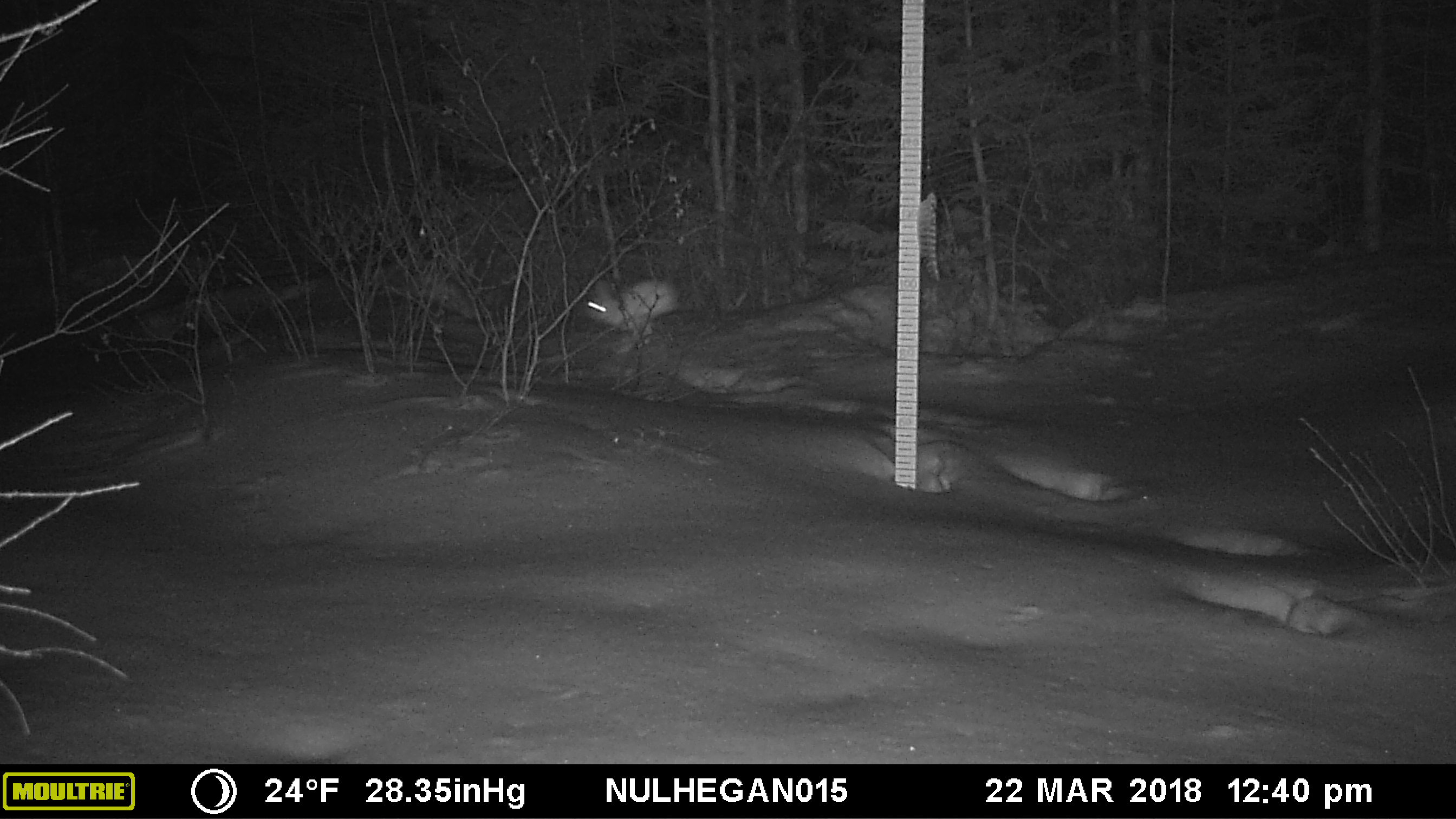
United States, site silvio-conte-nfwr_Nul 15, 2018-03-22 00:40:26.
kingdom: Animalia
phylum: Chordata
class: Mammalia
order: Lagomorpha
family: Leporidae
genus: Lepus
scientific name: Lepus americanus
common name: snowshoe hare